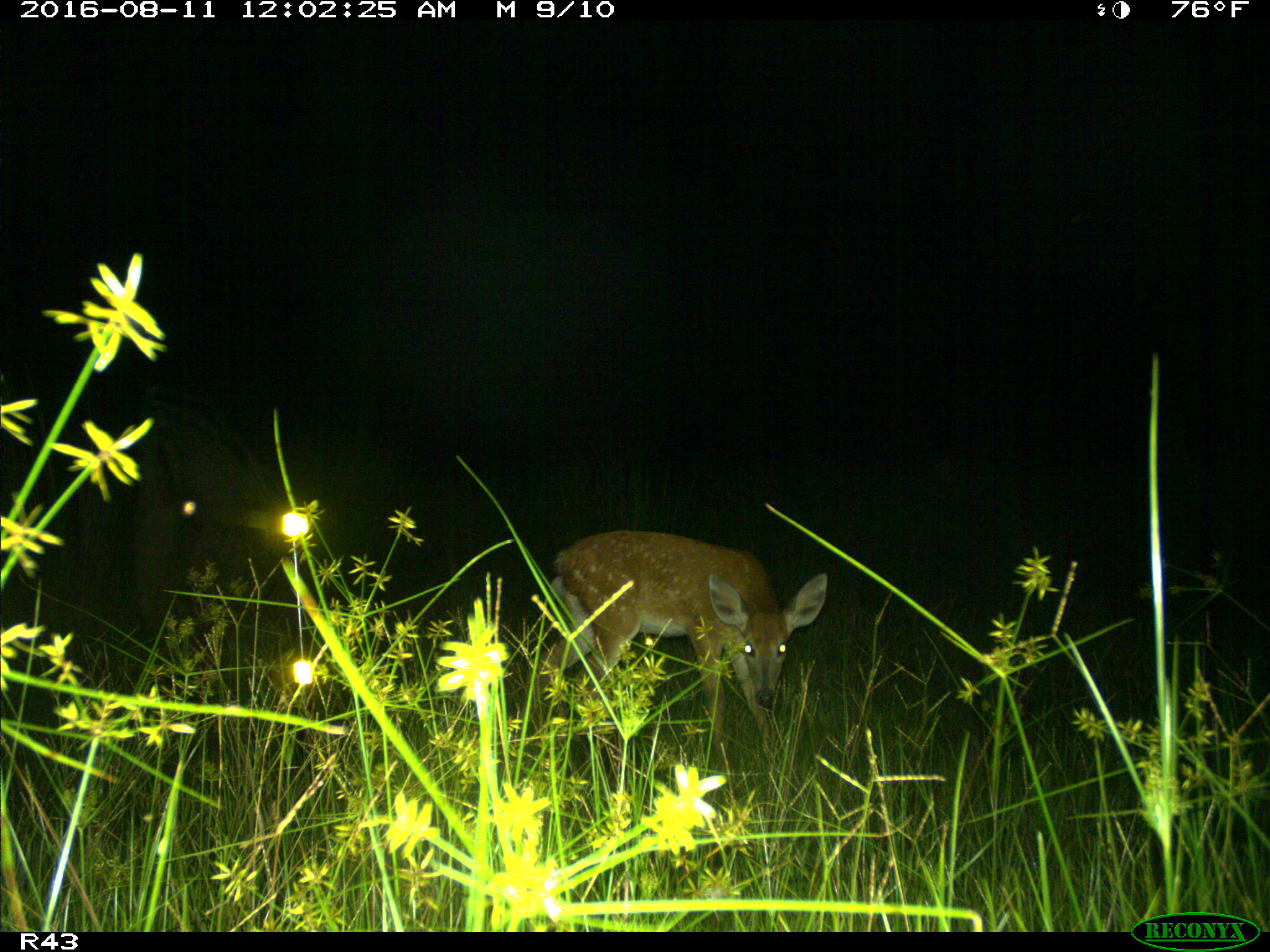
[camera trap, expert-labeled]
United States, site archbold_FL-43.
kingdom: Animalia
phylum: Chordata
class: Mammalia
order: Artiodactyla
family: Cervidae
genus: Odocoileus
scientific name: Odocoileus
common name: deer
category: unidentified deer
Unidentified deer (deer) (Odocoileus).